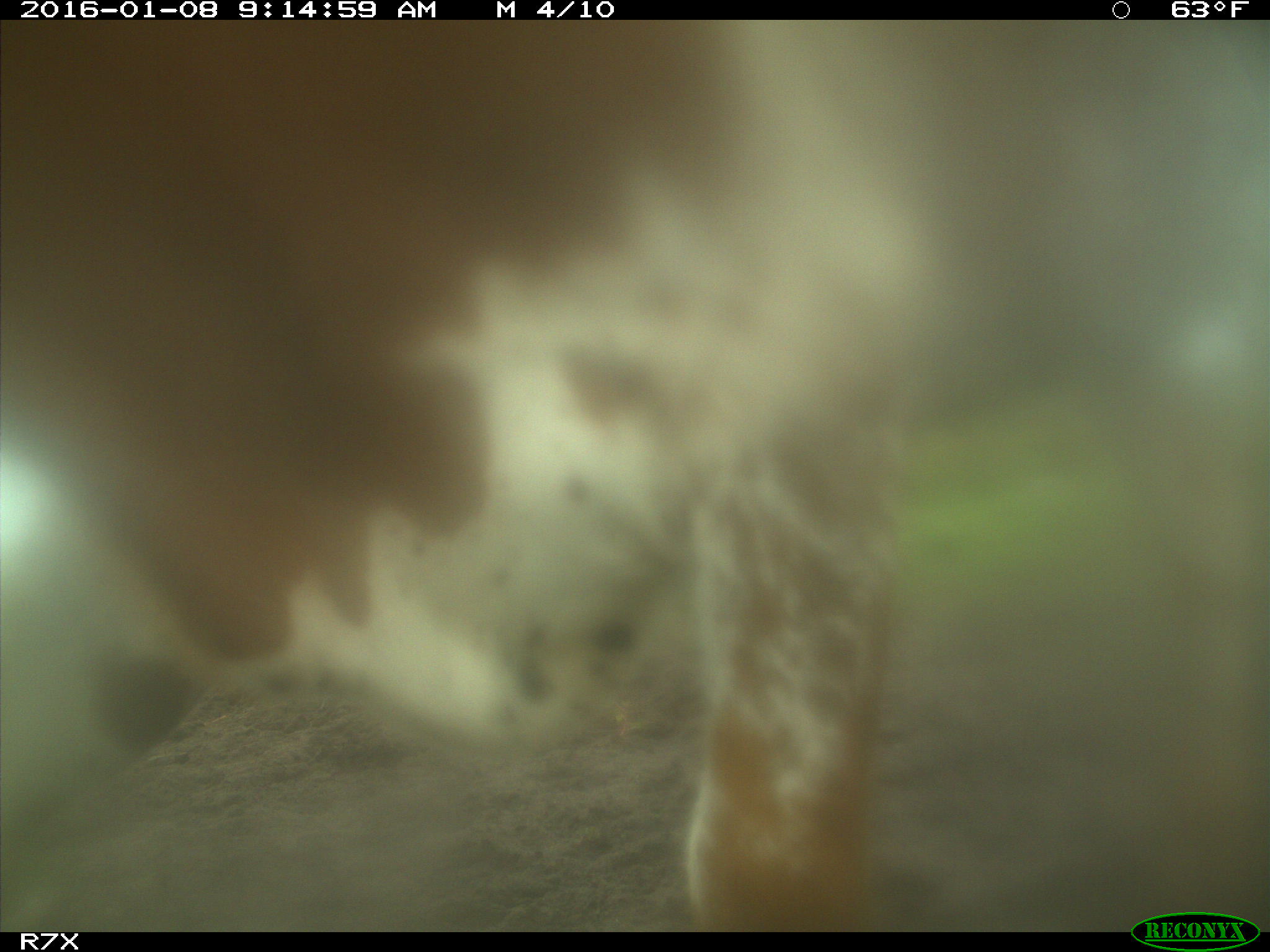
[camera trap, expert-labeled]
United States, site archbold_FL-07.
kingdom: Animalia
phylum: Chordata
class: Mammalia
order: Artiodactyla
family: Bovidae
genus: Bos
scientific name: Bos taurus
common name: domestic cow